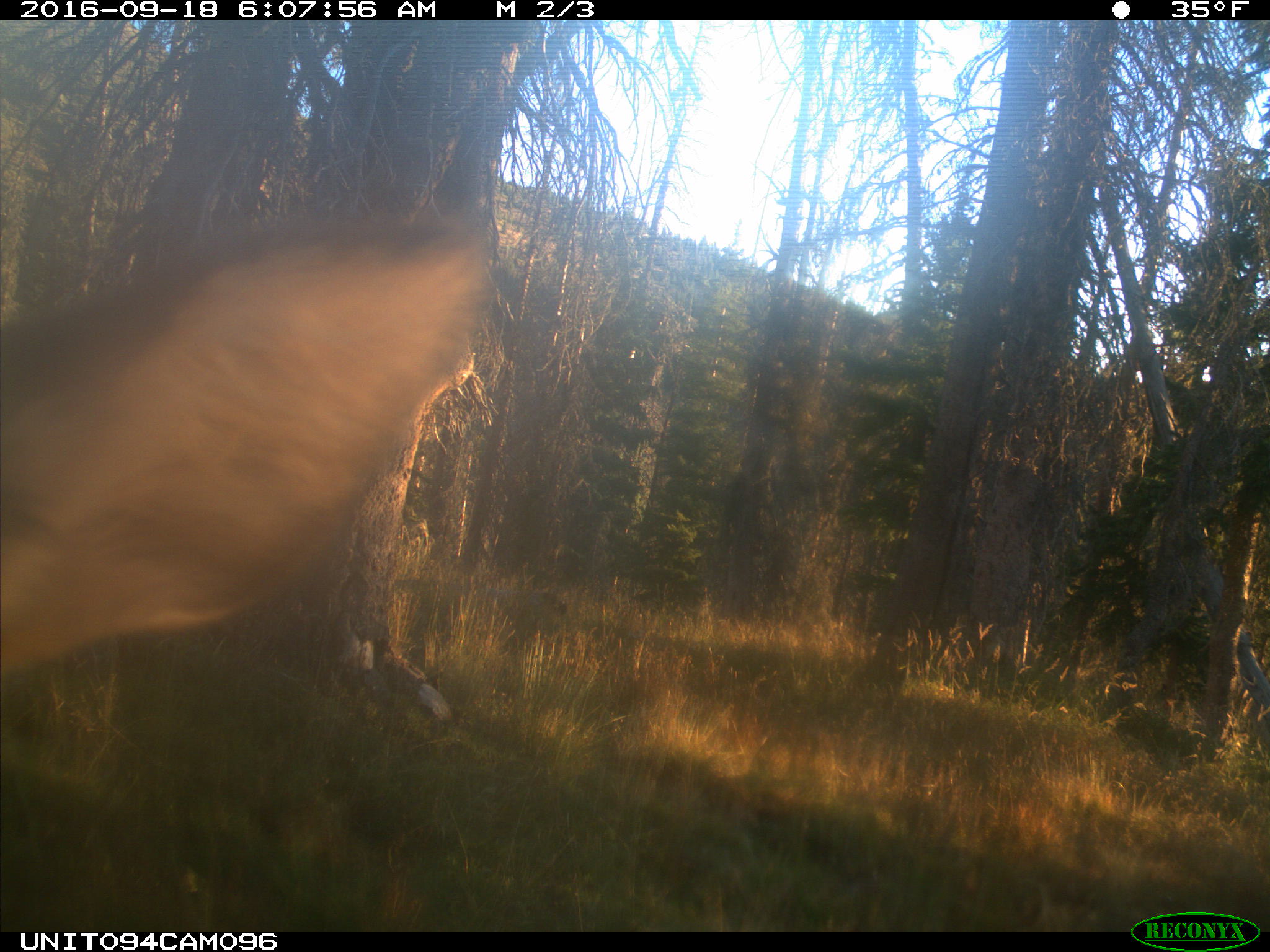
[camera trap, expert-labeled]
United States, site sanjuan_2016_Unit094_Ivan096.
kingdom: Animalia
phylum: Chordata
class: Mammalia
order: Artiodactyla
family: Cervidae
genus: Cervus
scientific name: Cervus elaphus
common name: red deer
Cervus elaphus (red deer).